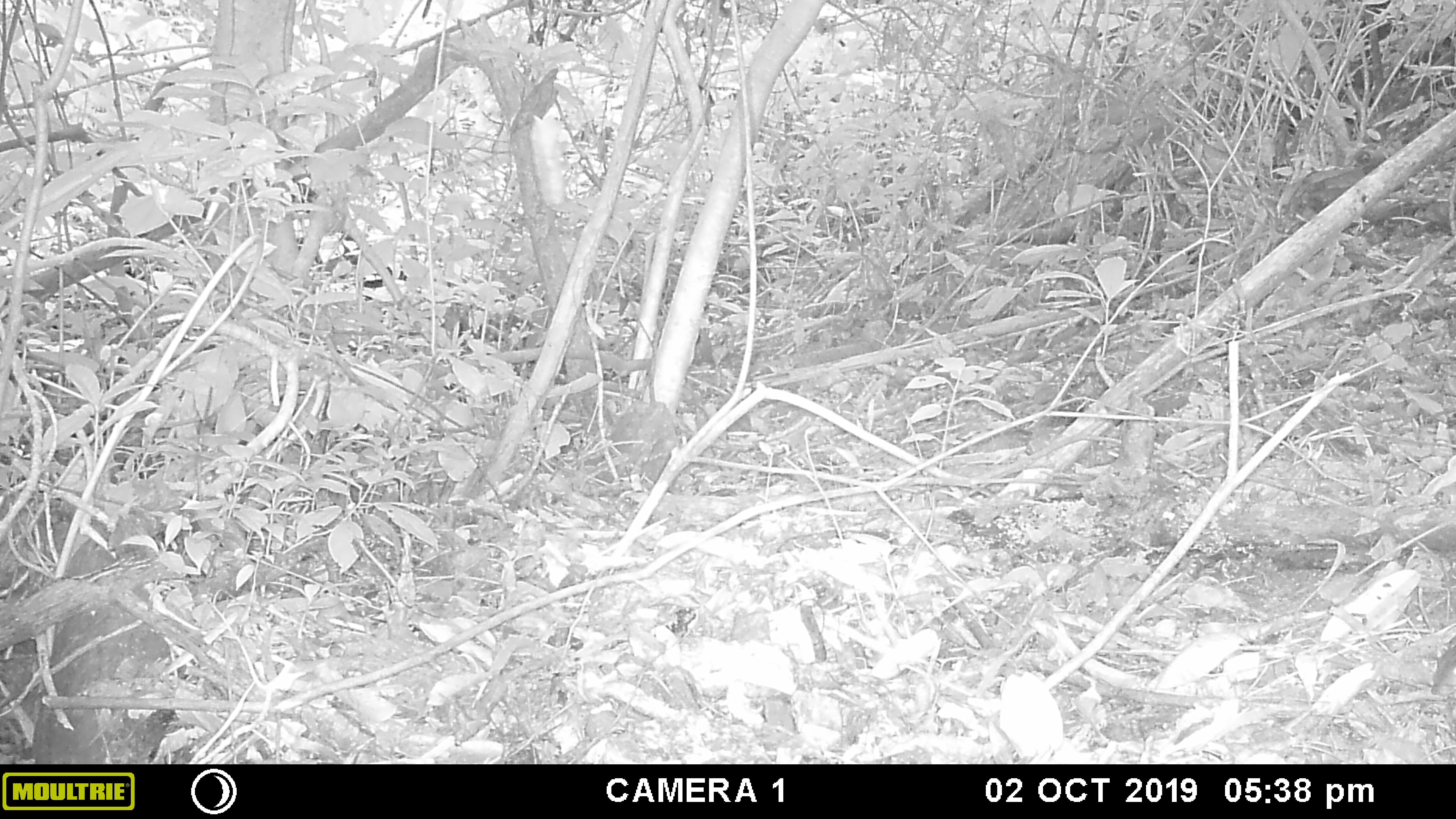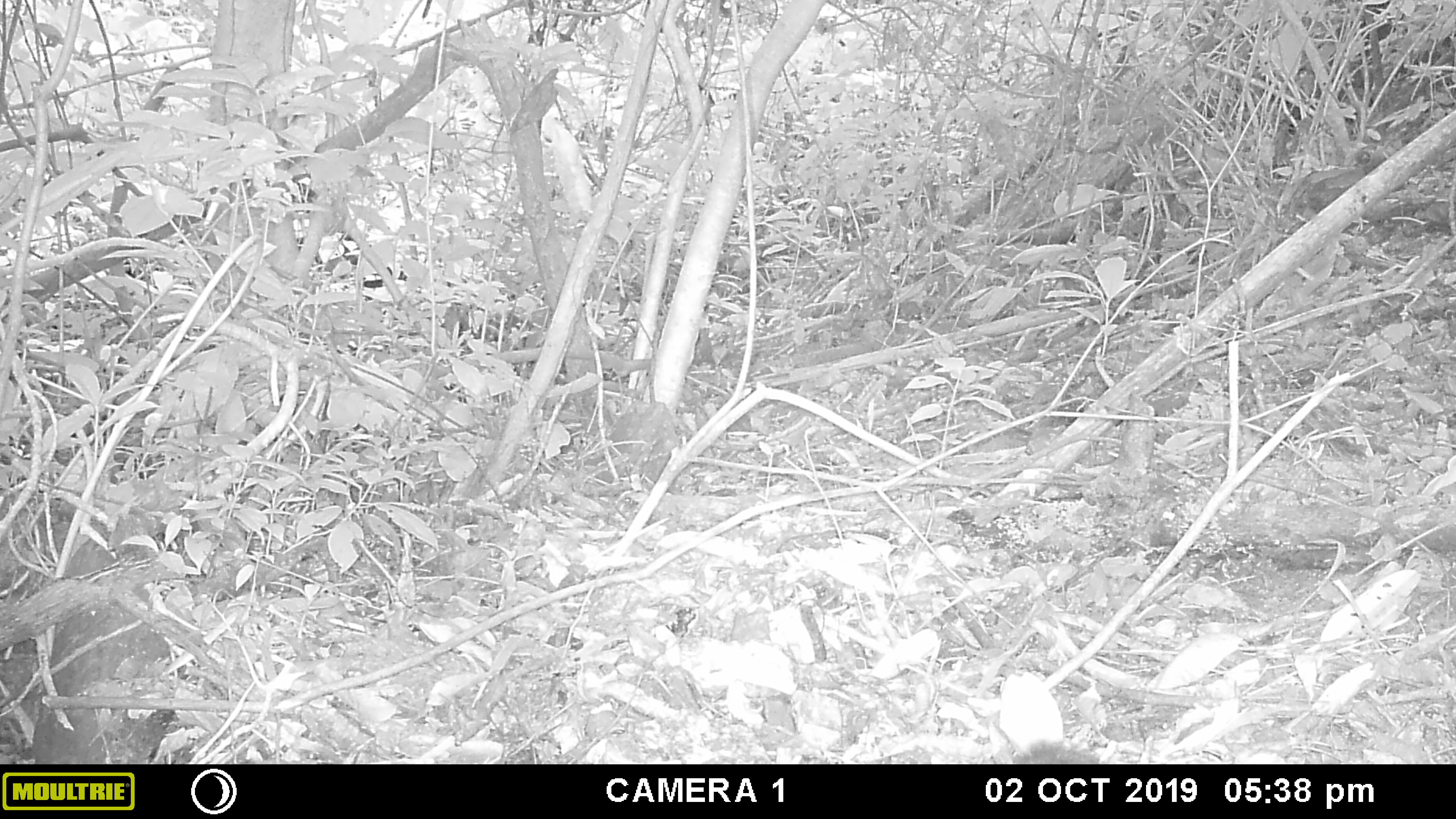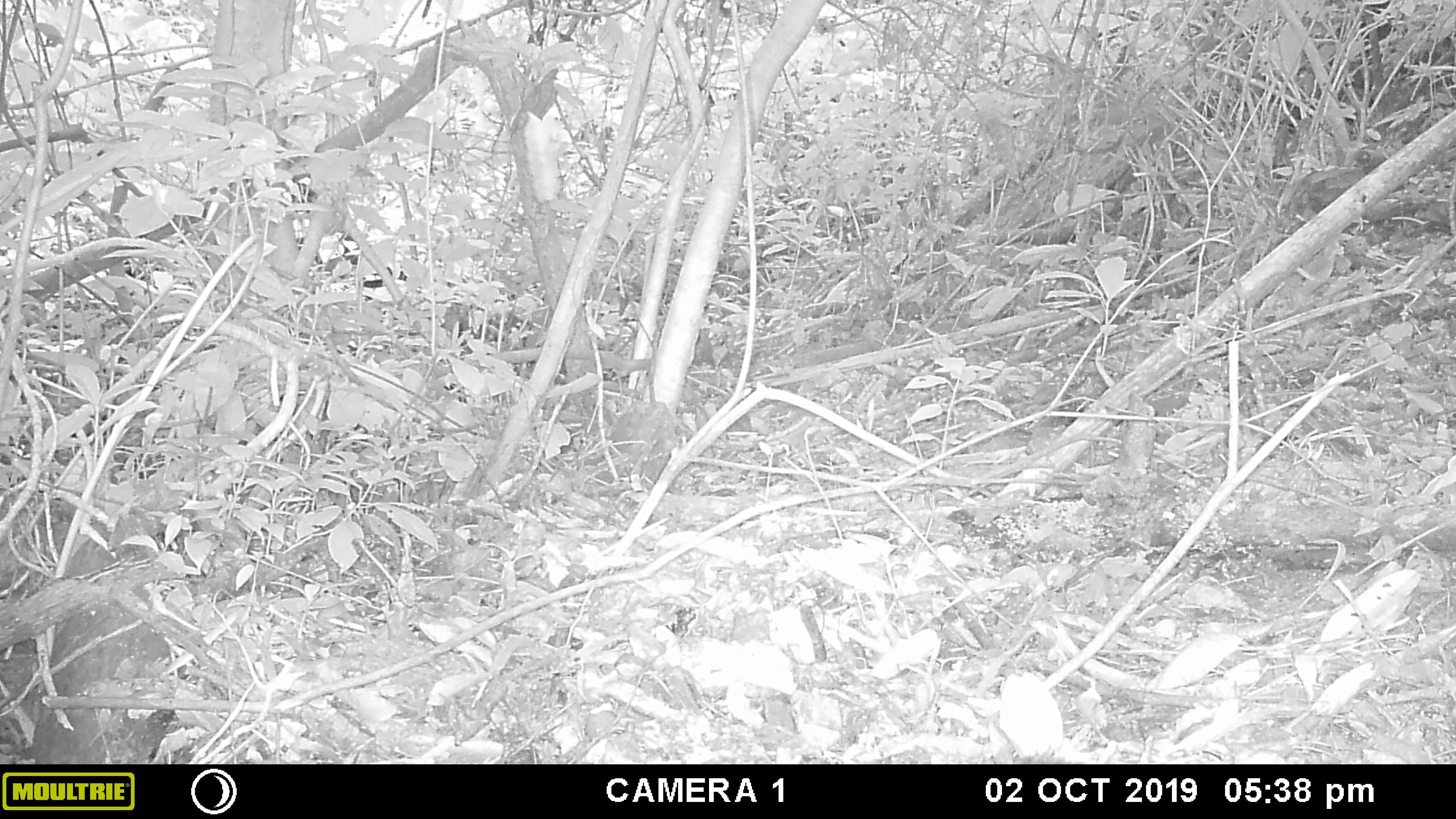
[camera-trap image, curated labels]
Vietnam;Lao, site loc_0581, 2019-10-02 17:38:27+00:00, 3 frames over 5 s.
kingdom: Animalia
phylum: Chordata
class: Mammalia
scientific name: Mammalia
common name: mammal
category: unidentified small mammal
Unidentified small mammal (mammal) (Mammalia). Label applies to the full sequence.